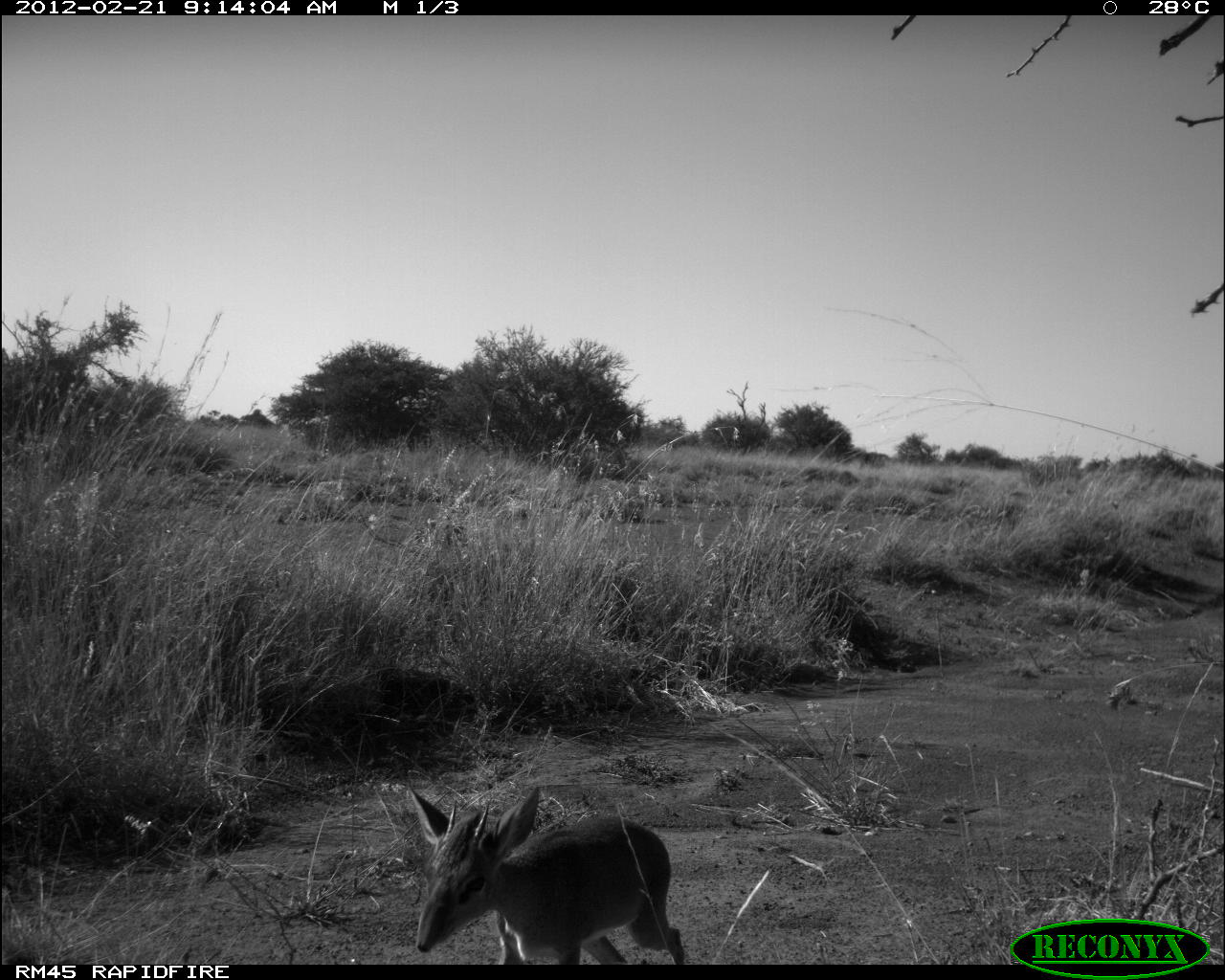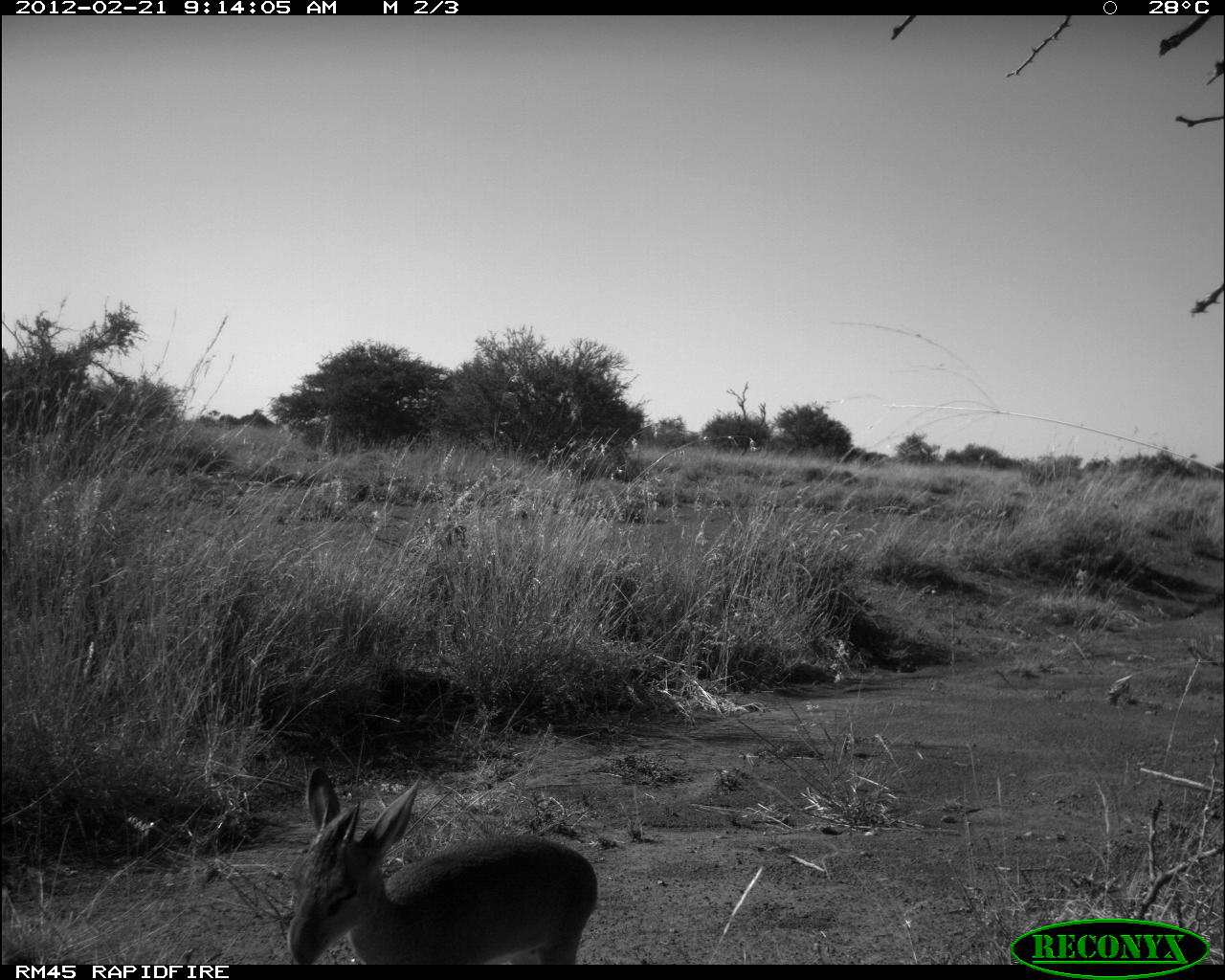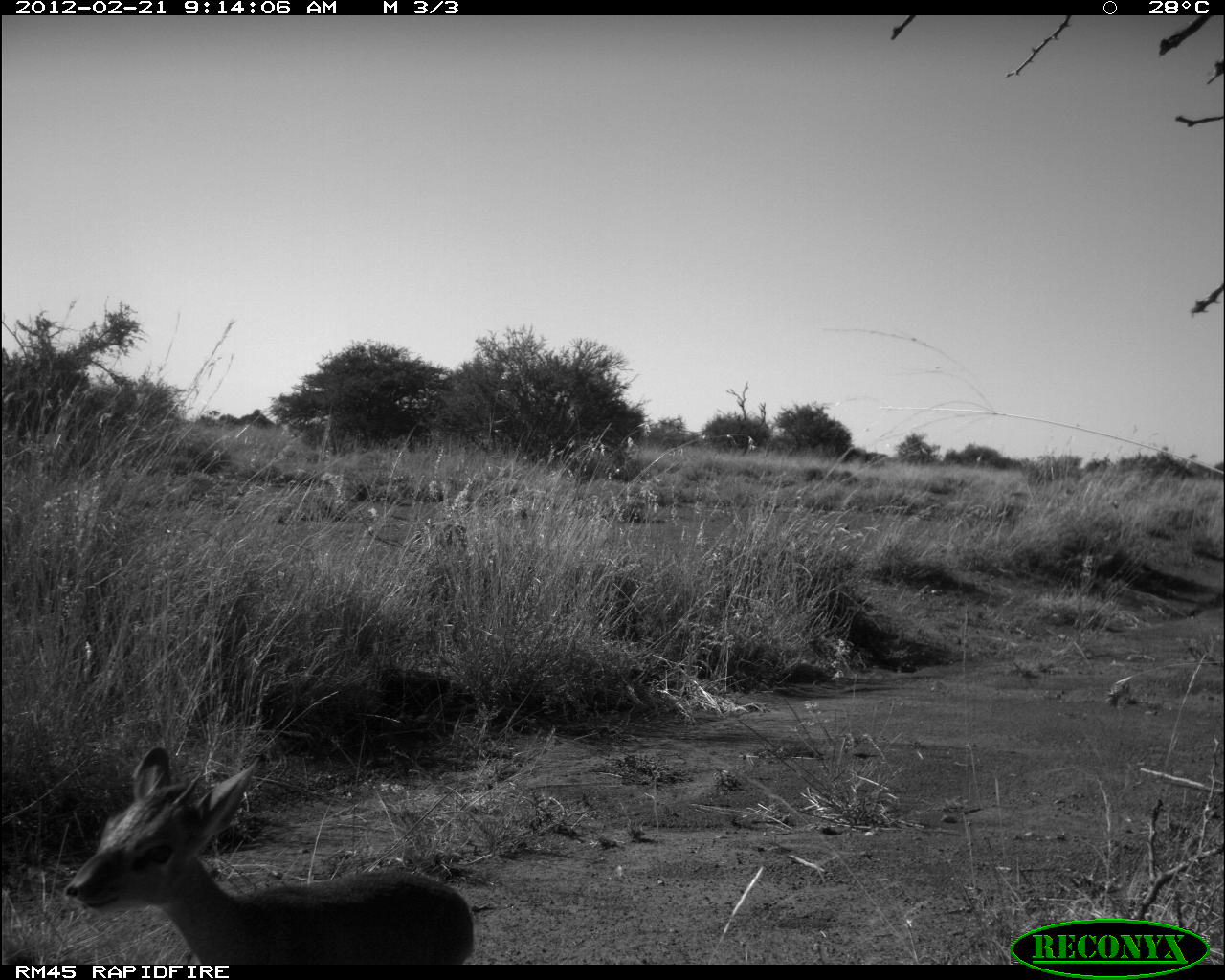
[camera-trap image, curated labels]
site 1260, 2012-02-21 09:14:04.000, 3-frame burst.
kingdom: Animalia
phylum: Chordata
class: Mammalia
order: Artiodactyla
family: Bovidae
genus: Madoqua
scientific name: Madoqua guentheri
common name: günther's dik-dik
Madoqua guentheri (günther's dik-dik), count 1.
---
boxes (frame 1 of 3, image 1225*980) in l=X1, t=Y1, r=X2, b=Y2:
madoqua guentheri: l=407, t=785, r=684, b=965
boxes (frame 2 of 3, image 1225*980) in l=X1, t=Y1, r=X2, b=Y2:
madoqua guentheri: l=285, t=766, r=597, b=964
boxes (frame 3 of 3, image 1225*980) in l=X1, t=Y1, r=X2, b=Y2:
madoqua guentheri: l=62, t=746, r=473, b=964